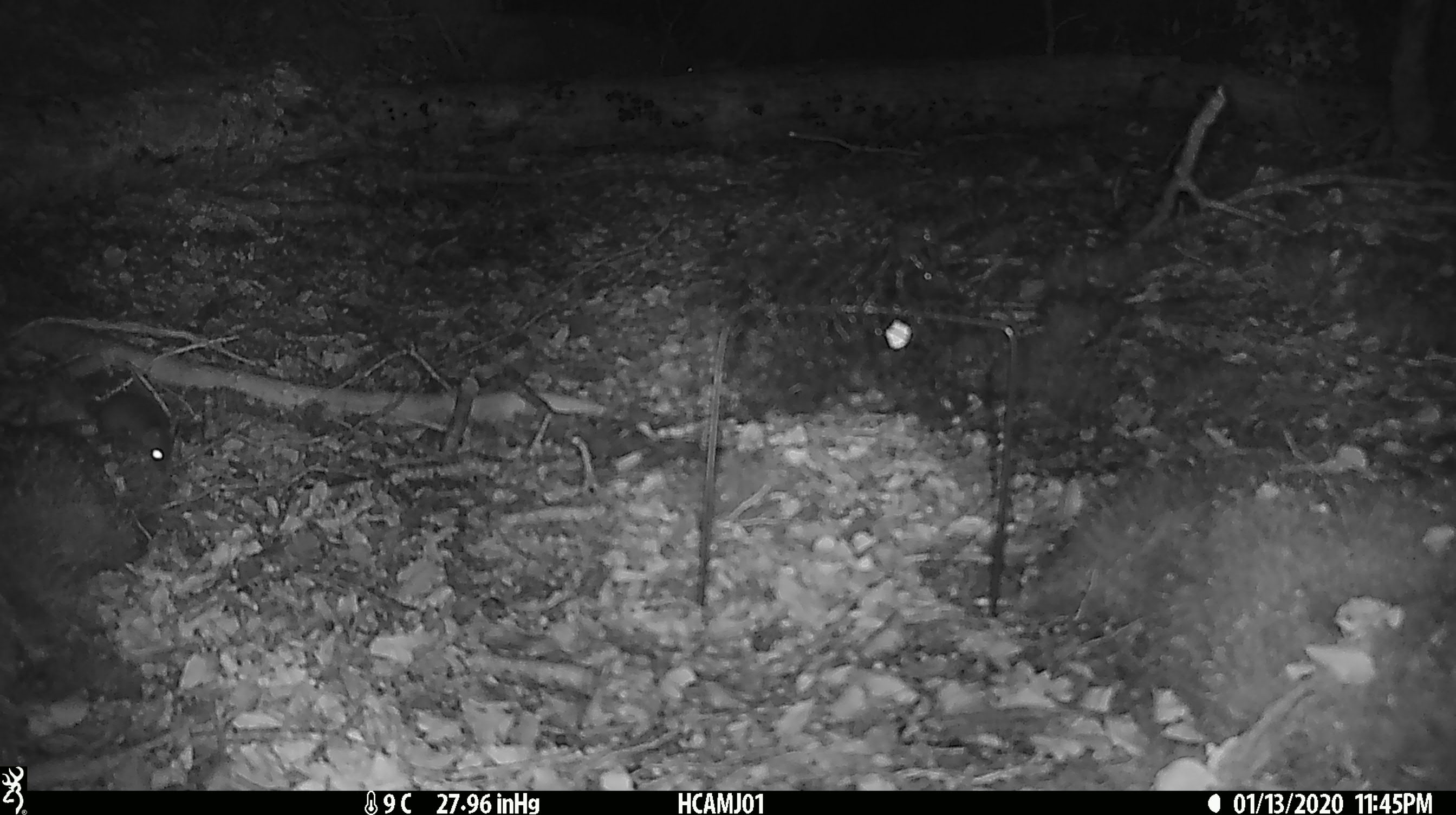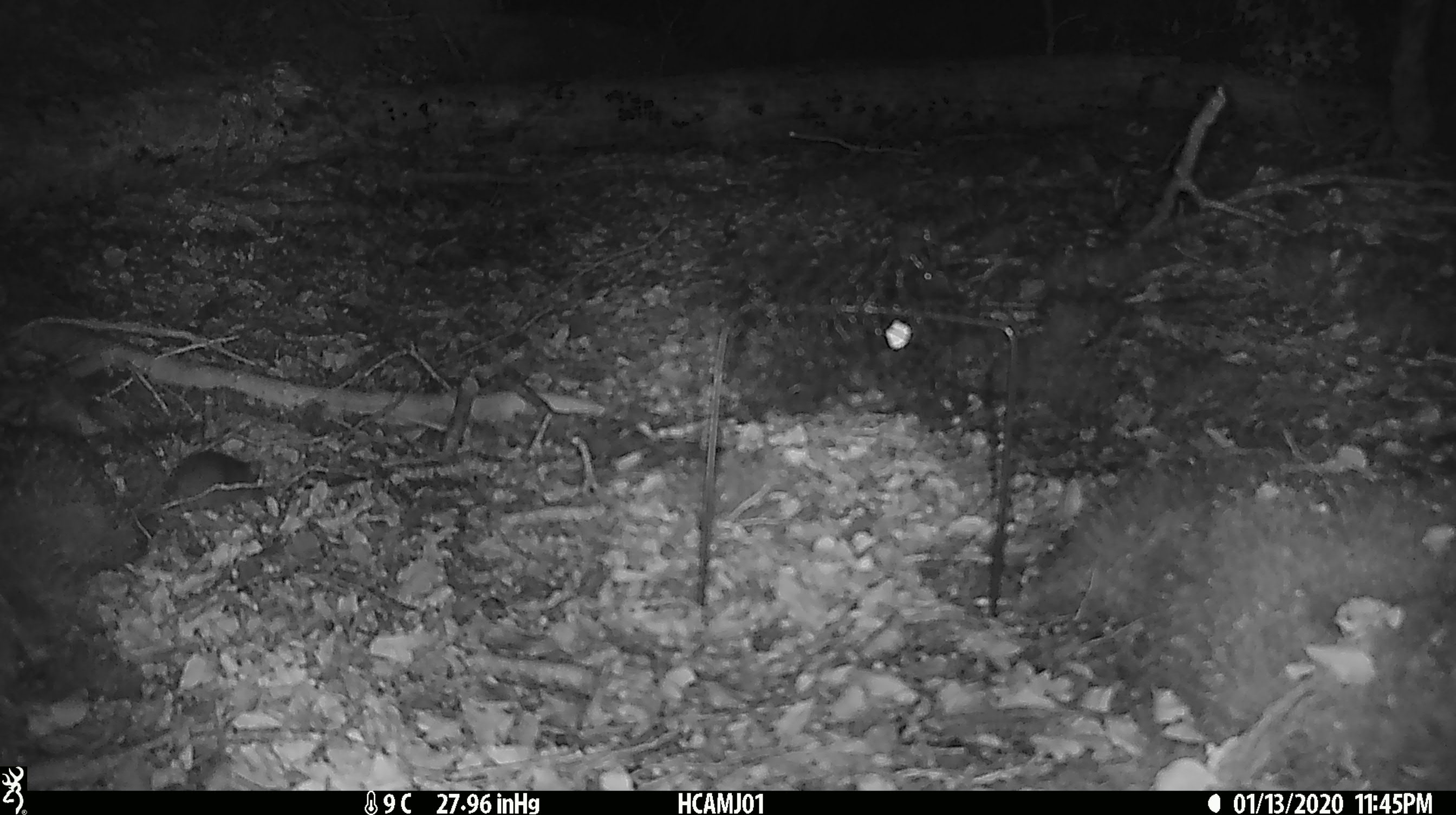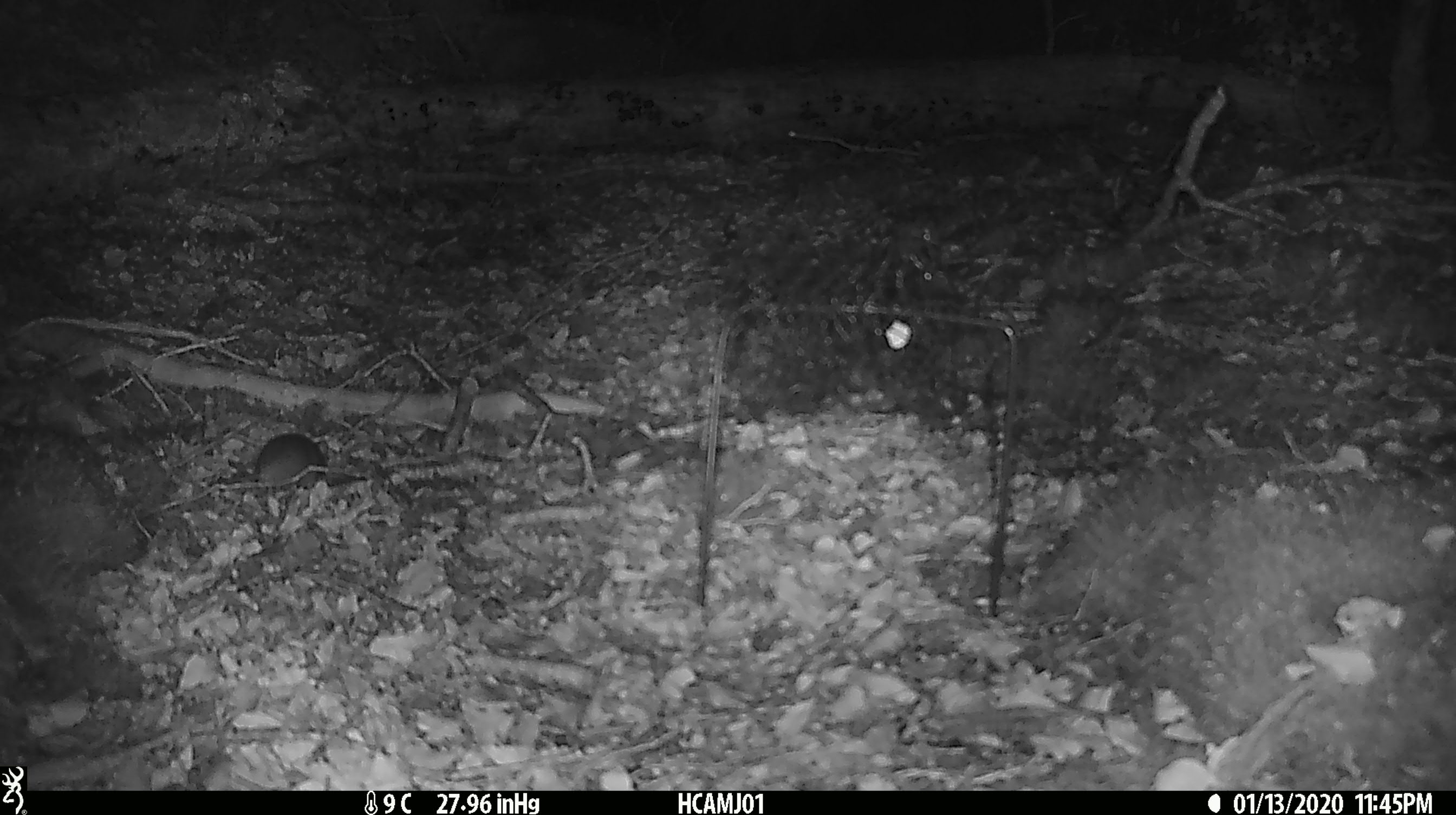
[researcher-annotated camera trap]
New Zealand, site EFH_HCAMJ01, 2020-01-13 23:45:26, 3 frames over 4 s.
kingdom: Animalia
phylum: Chordata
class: Mammalia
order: Rodentia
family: Muridae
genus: Mus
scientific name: Mus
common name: mouse